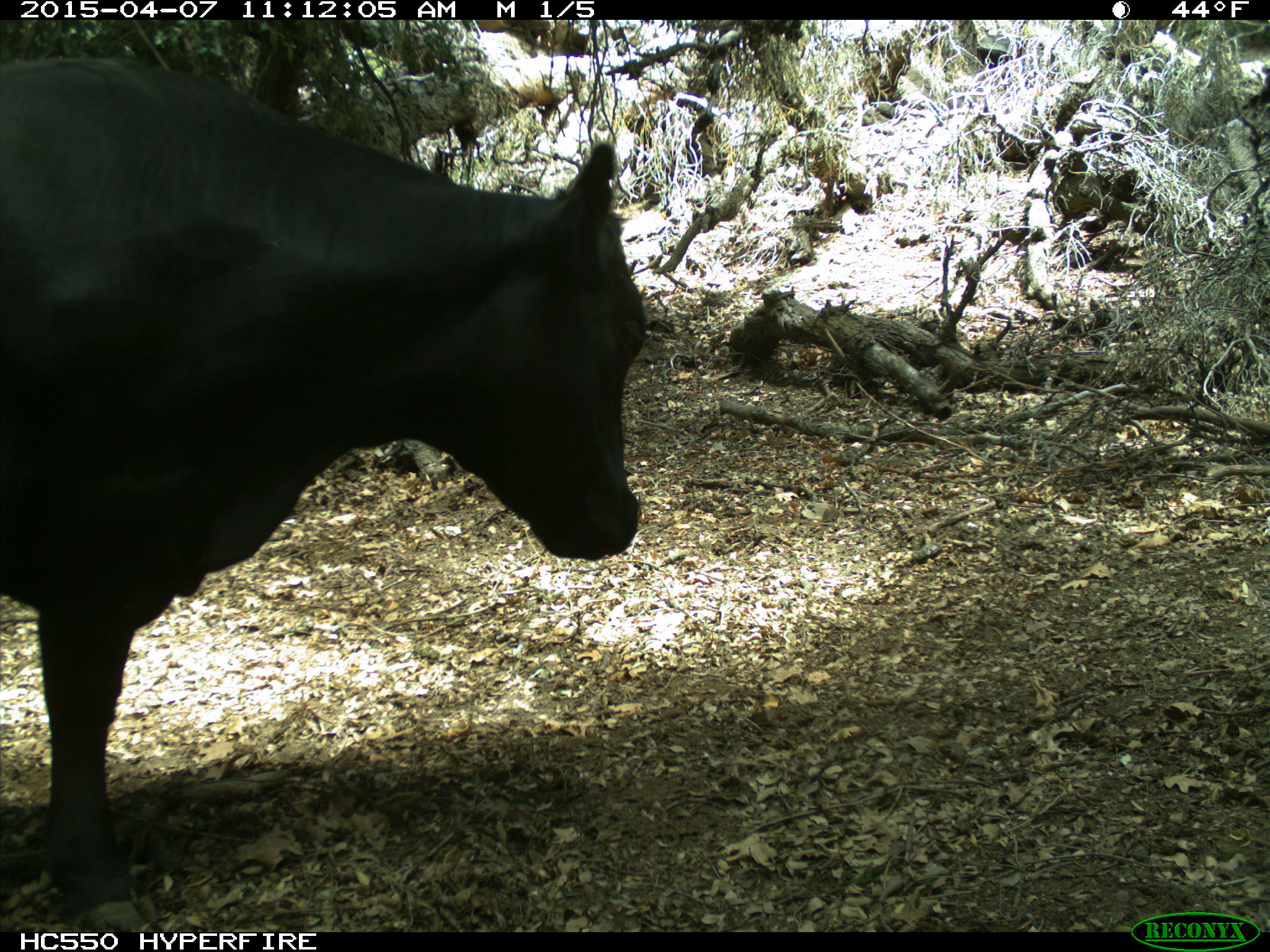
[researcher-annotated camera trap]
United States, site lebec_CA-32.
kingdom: Animalia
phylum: Chordata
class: Mammalia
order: Artiodactyla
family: Bovidae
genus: Bos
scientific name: Bos taurus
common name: domestic cow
Bos taurus (domestic cow).